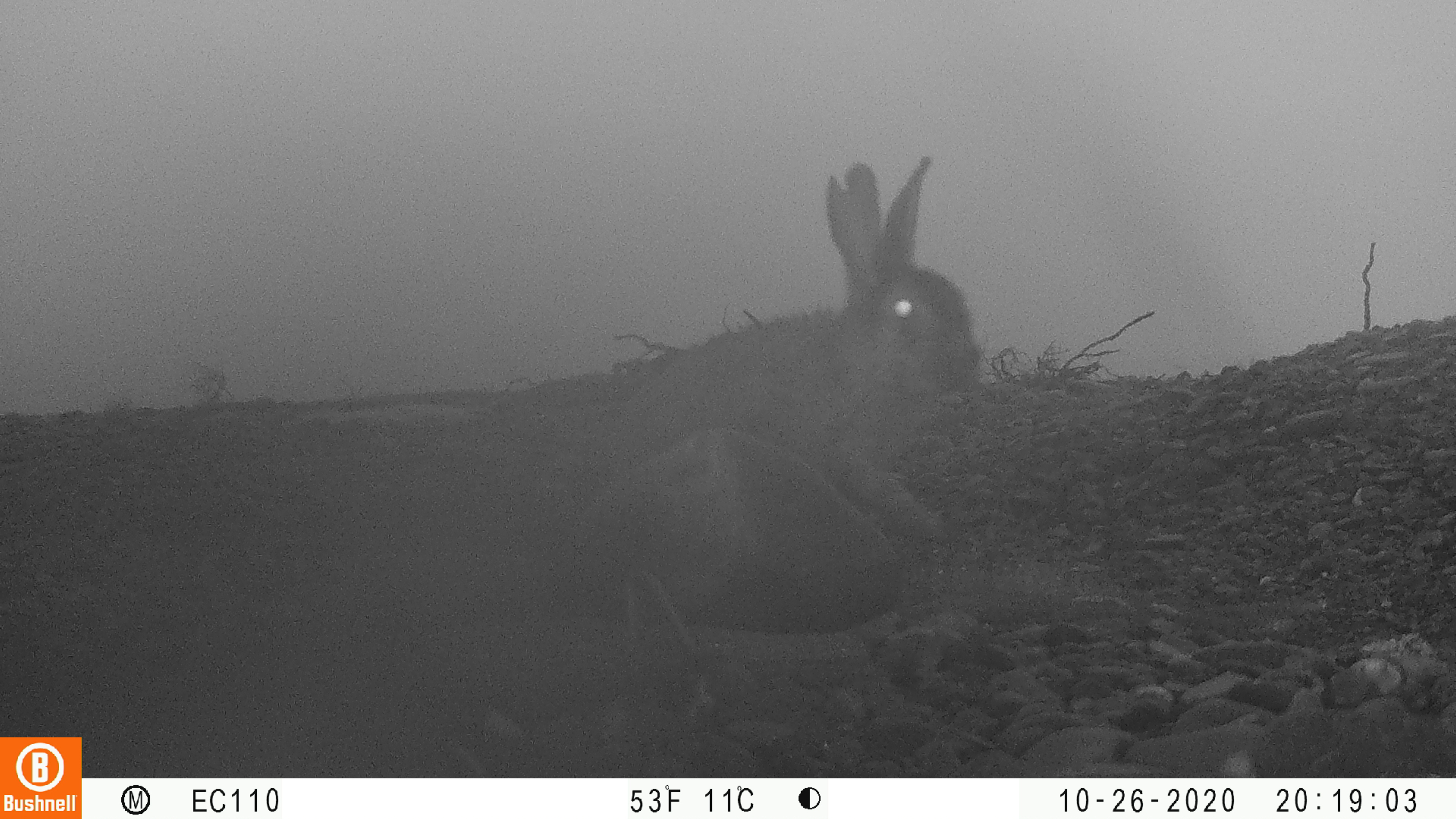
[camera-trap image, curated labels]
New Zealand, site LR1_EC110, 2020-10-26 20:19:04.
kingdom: Animalia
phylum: Chordata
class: Mammalia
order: Lagomorpha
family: Leporidae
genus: Oryctolagus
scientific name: Oryctolagus cuniculus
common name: european rabbit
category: rabbit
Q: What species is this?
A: Rabbit (european rabbit) (Oryctolagus cuniculus).